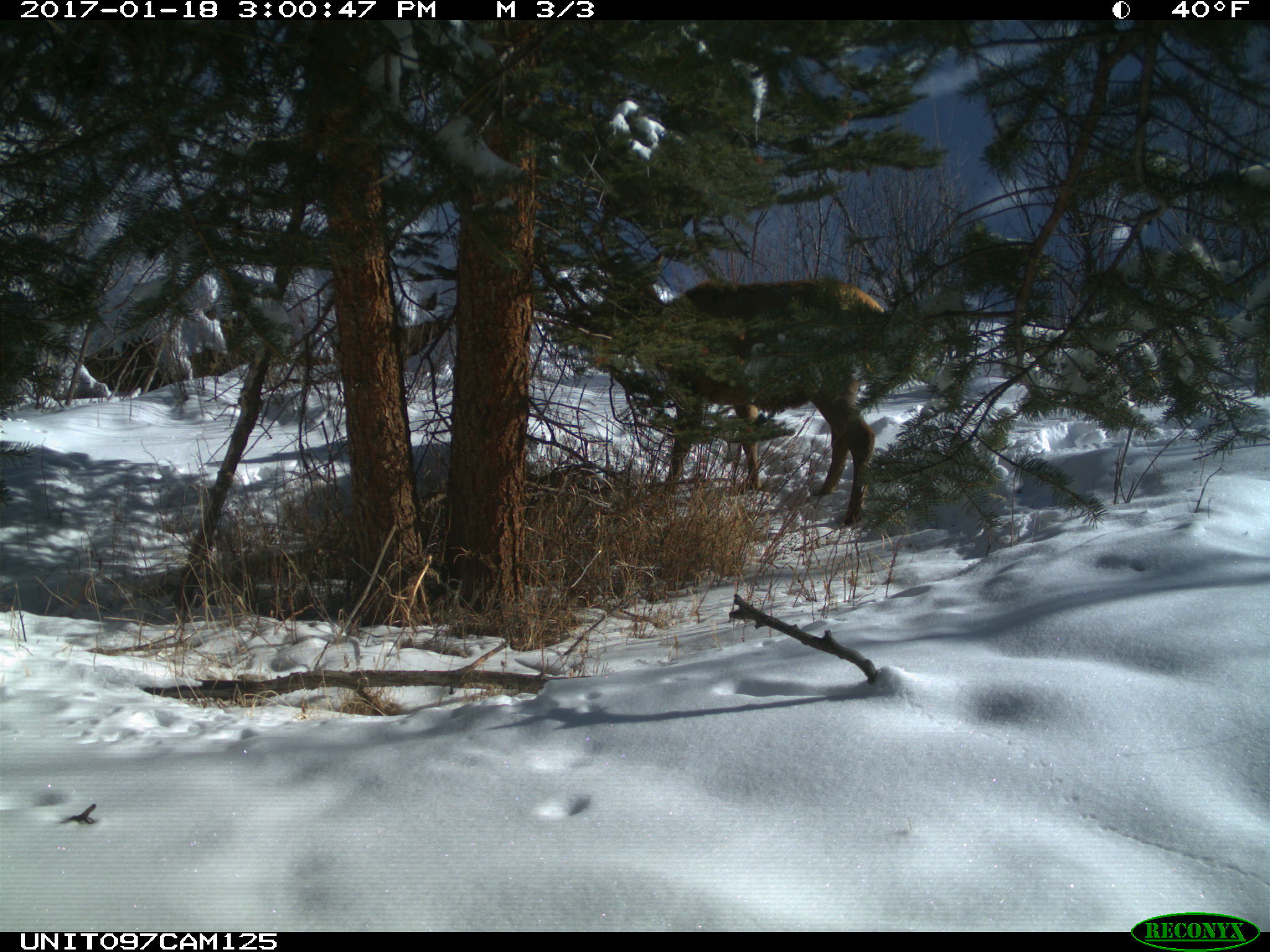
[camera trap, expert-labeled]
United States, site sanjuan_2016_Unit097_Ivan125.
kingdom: Animalia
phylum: Chordata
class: Mammalia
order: Artiodactyla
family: Cervidae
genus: Cervus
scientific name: Cervus elaphus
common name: red deer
Cervus elaphus (red deer).